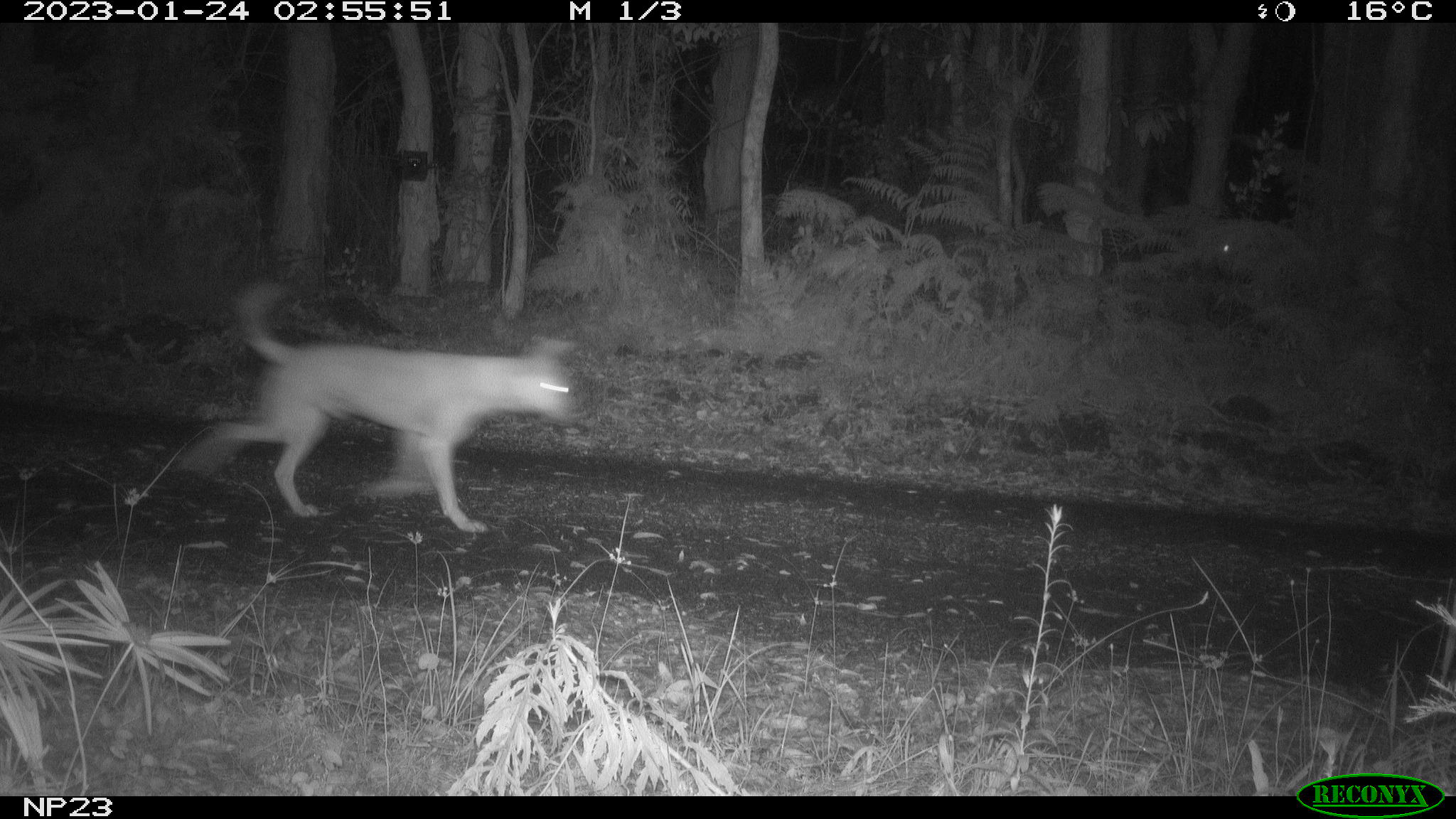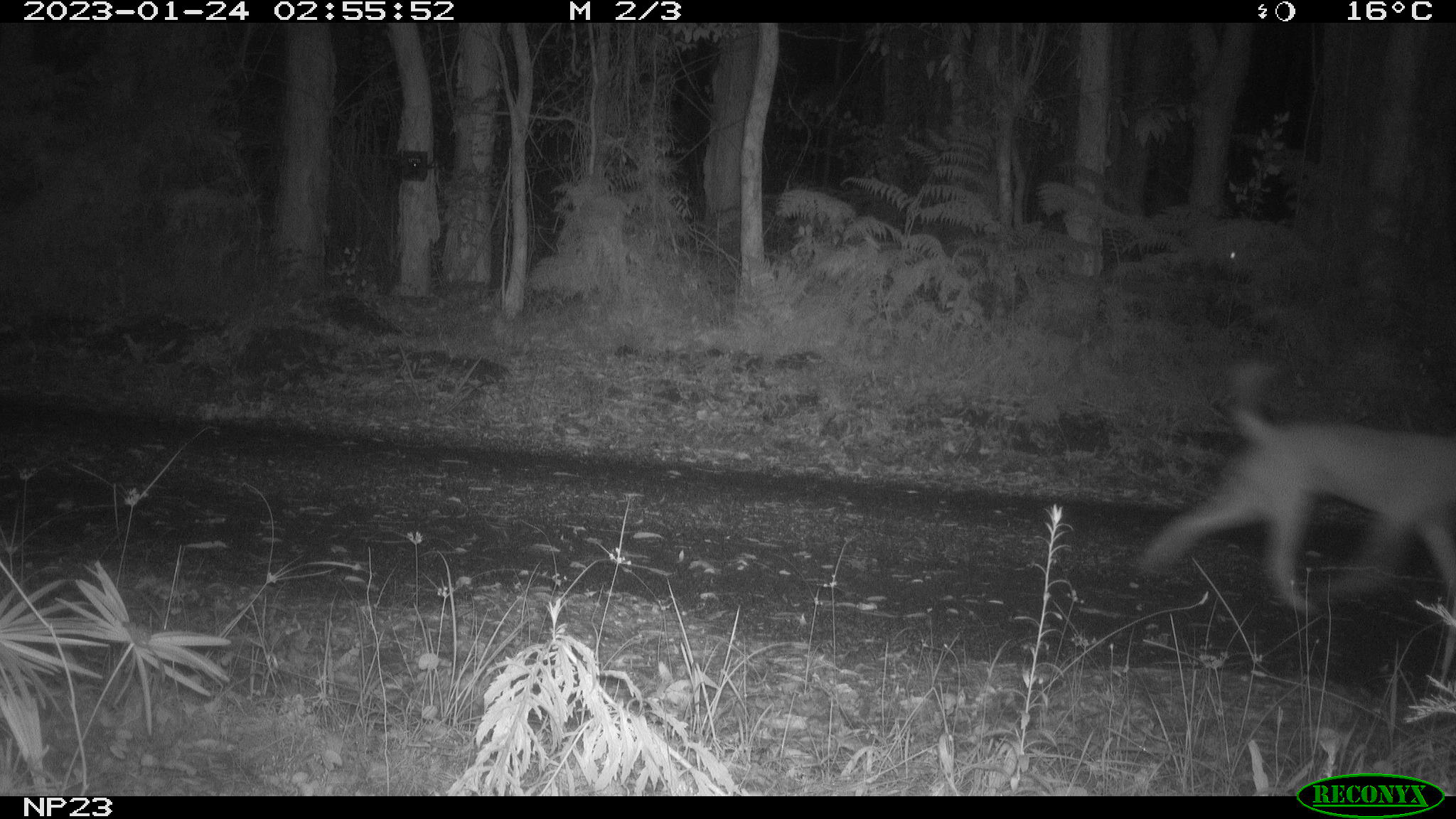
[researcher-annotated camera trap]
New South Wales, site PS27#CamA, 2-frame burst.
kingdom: Animalia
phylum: Chordata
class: Mammalia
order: Carnivora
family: Canidae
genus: Canis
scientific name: Canis familiaris dingo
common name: dingo